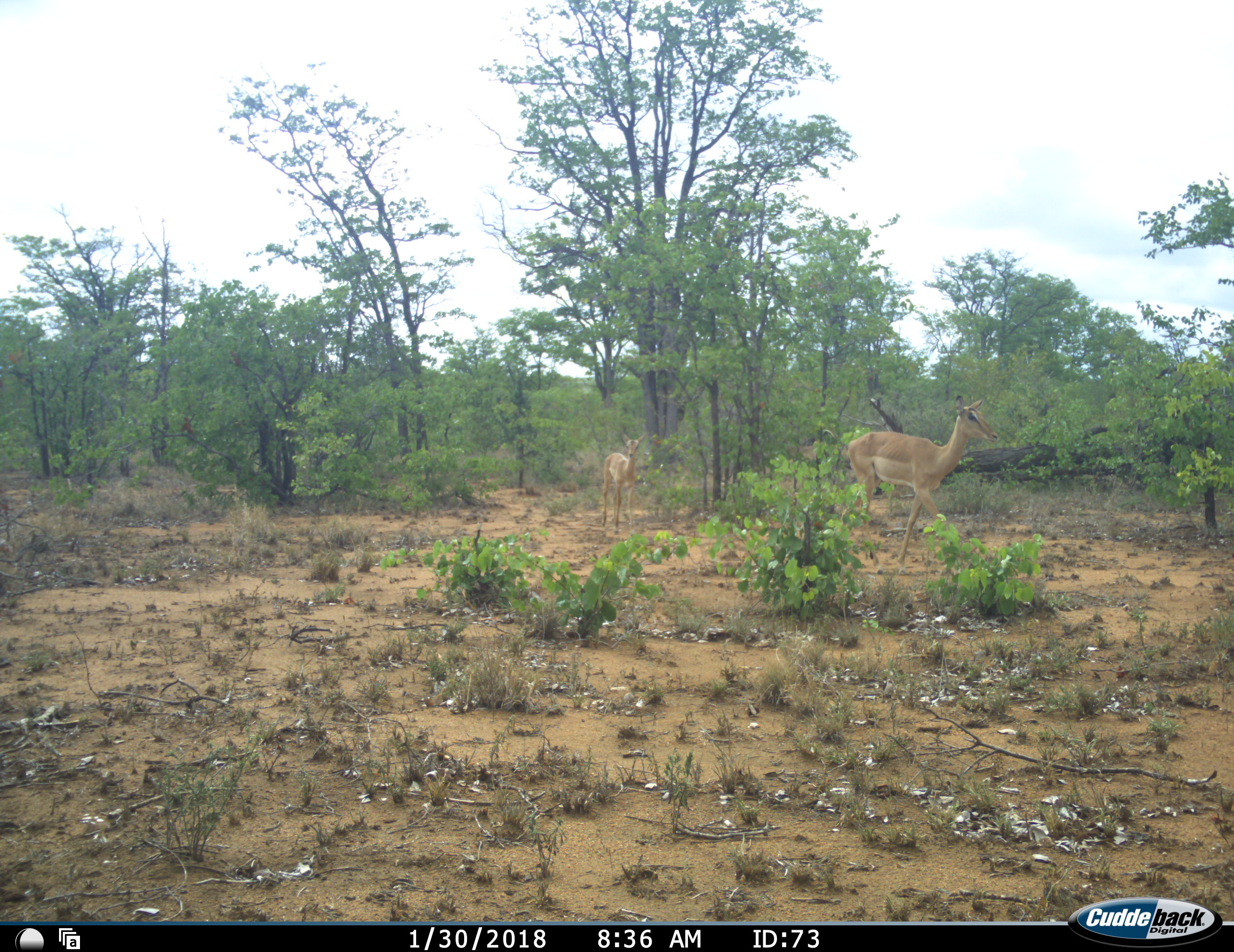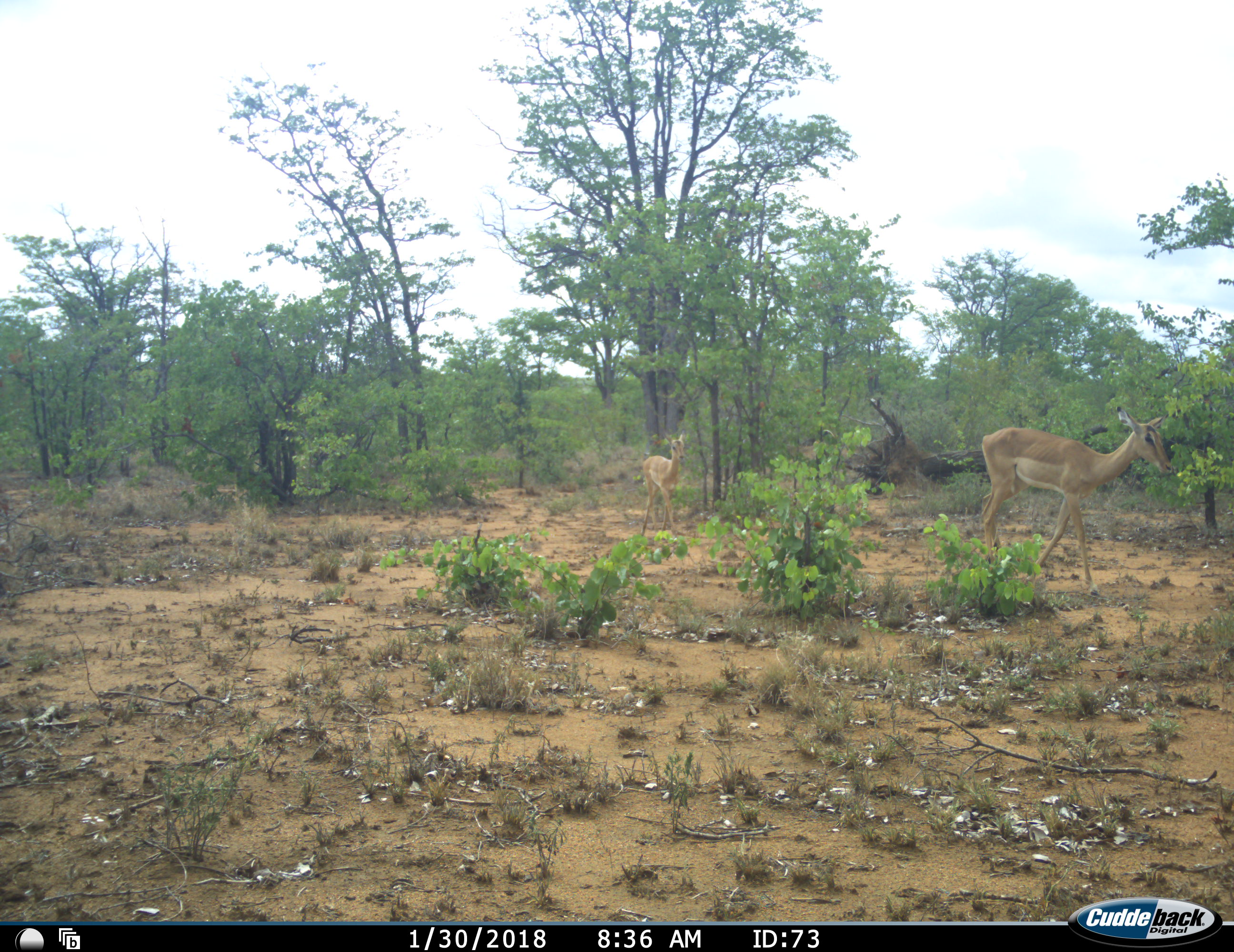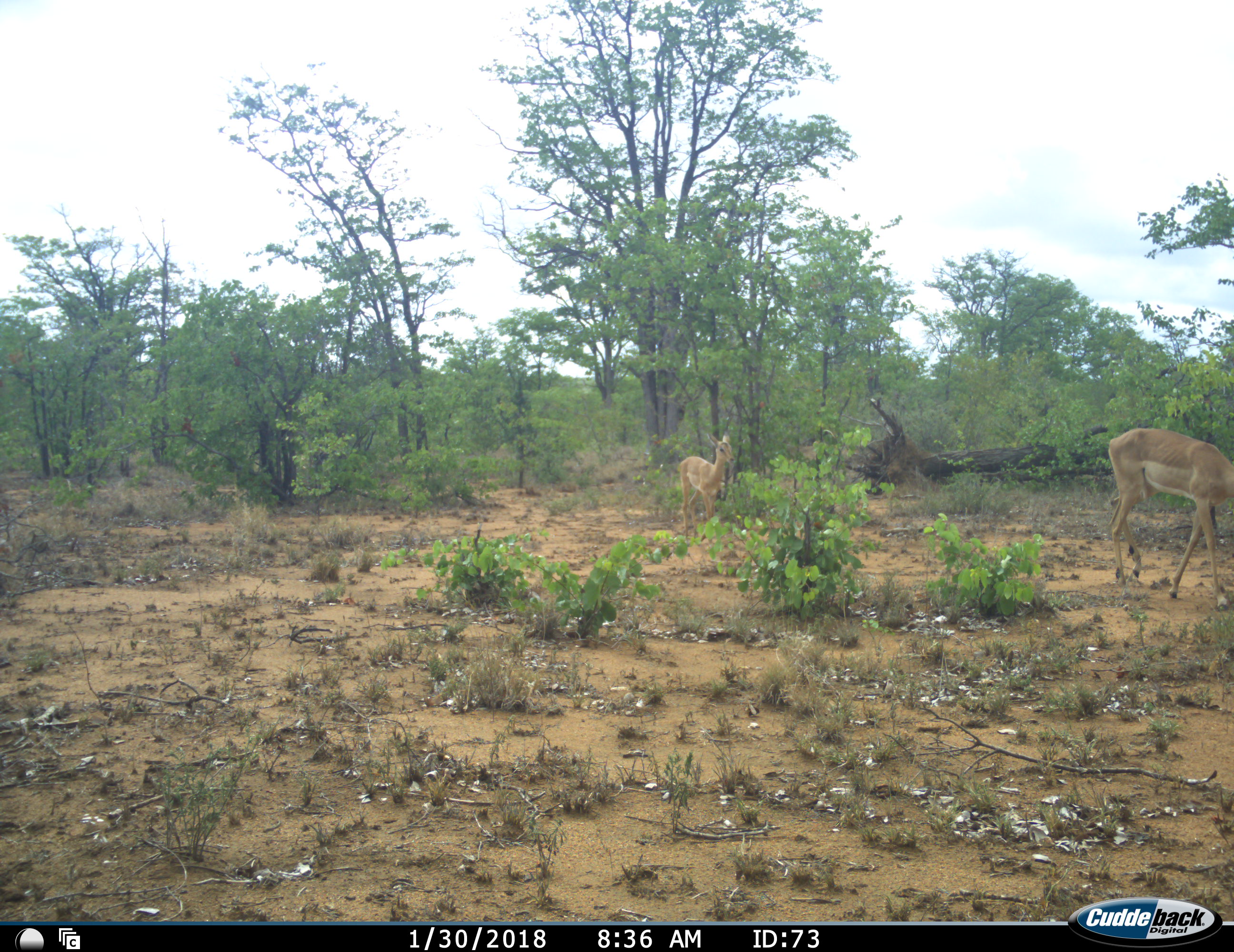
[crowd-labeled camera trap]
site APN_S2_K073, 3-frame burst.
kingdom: Animalia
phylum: Chordata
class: Mammalia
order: Artiodactyla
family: Bovidae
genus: Aepyceros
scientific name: Aepyceros melampus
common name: impala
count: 2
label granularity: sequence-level